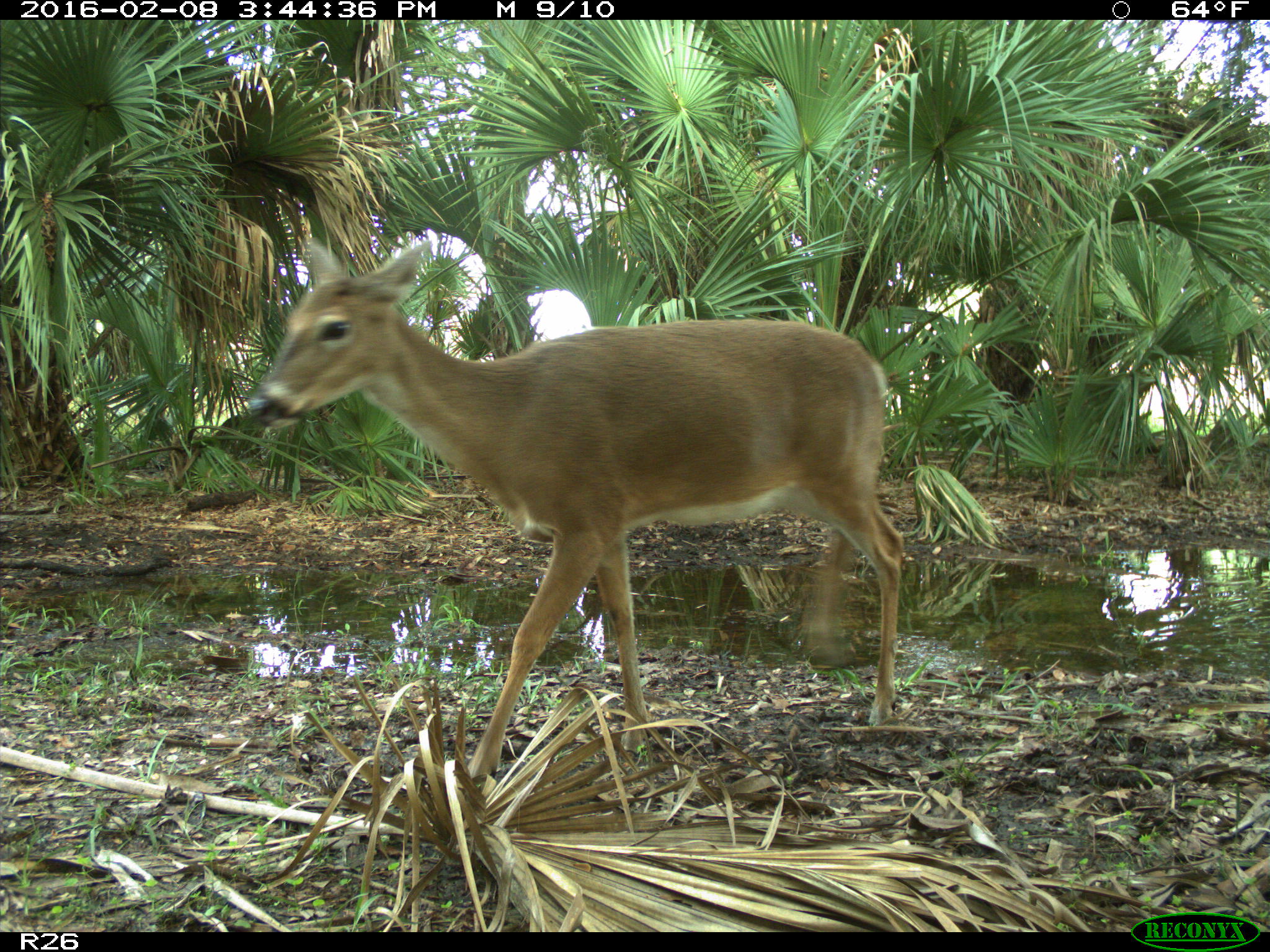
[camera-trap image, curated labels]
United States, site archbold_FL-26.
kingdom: Animalia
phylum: Chordata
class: Mammalia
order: Artiodactyla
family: Cervidae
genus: Odocoileus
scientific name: Odocoileus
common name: deer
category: unidentified deer